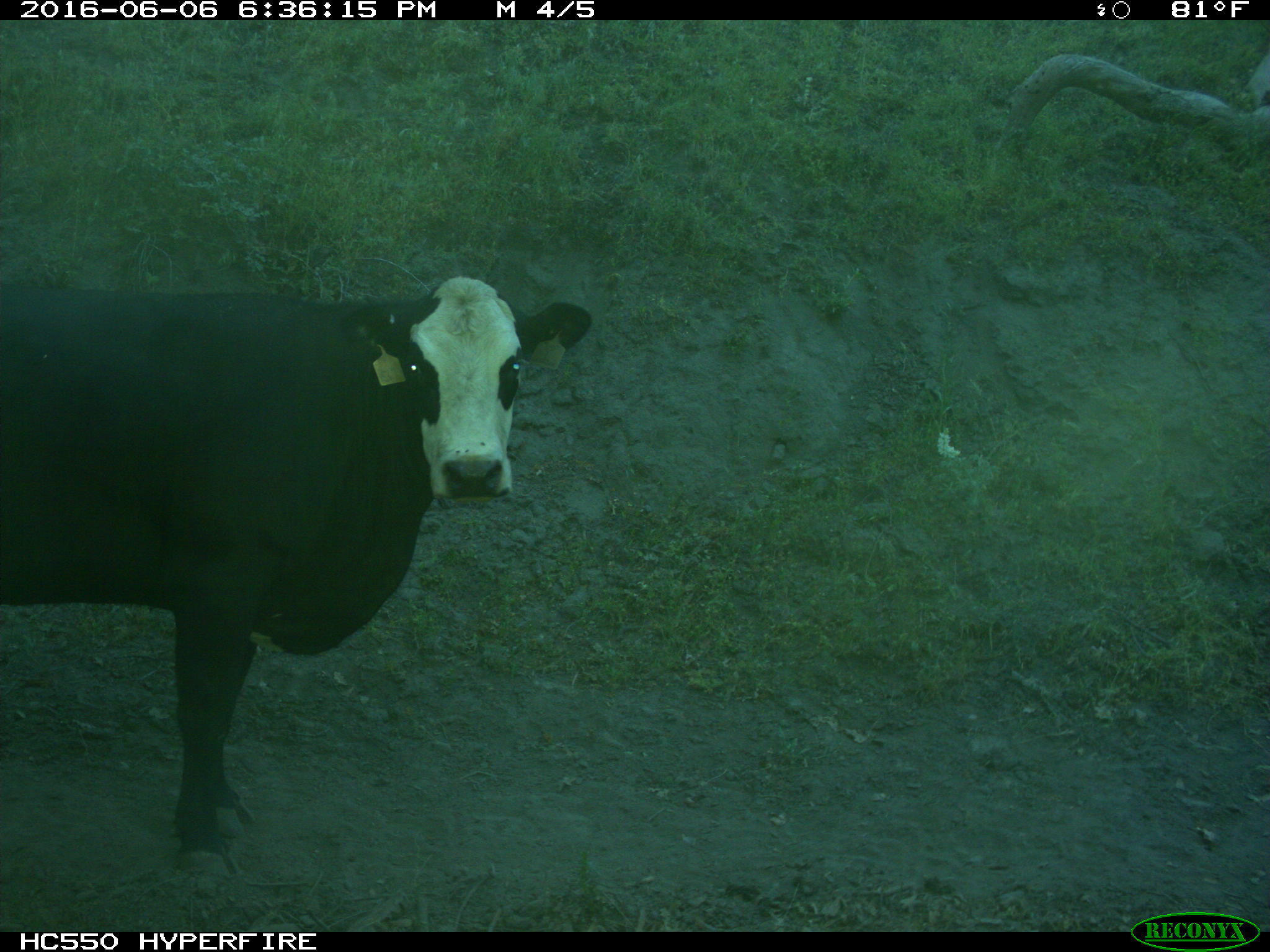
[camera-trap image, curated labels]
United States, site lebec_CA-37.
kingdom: Animalia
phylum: Chordata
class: Mammalia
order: Artiodactyla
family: Bovidae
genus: Bos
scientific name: Bos taurus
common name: domestic cow